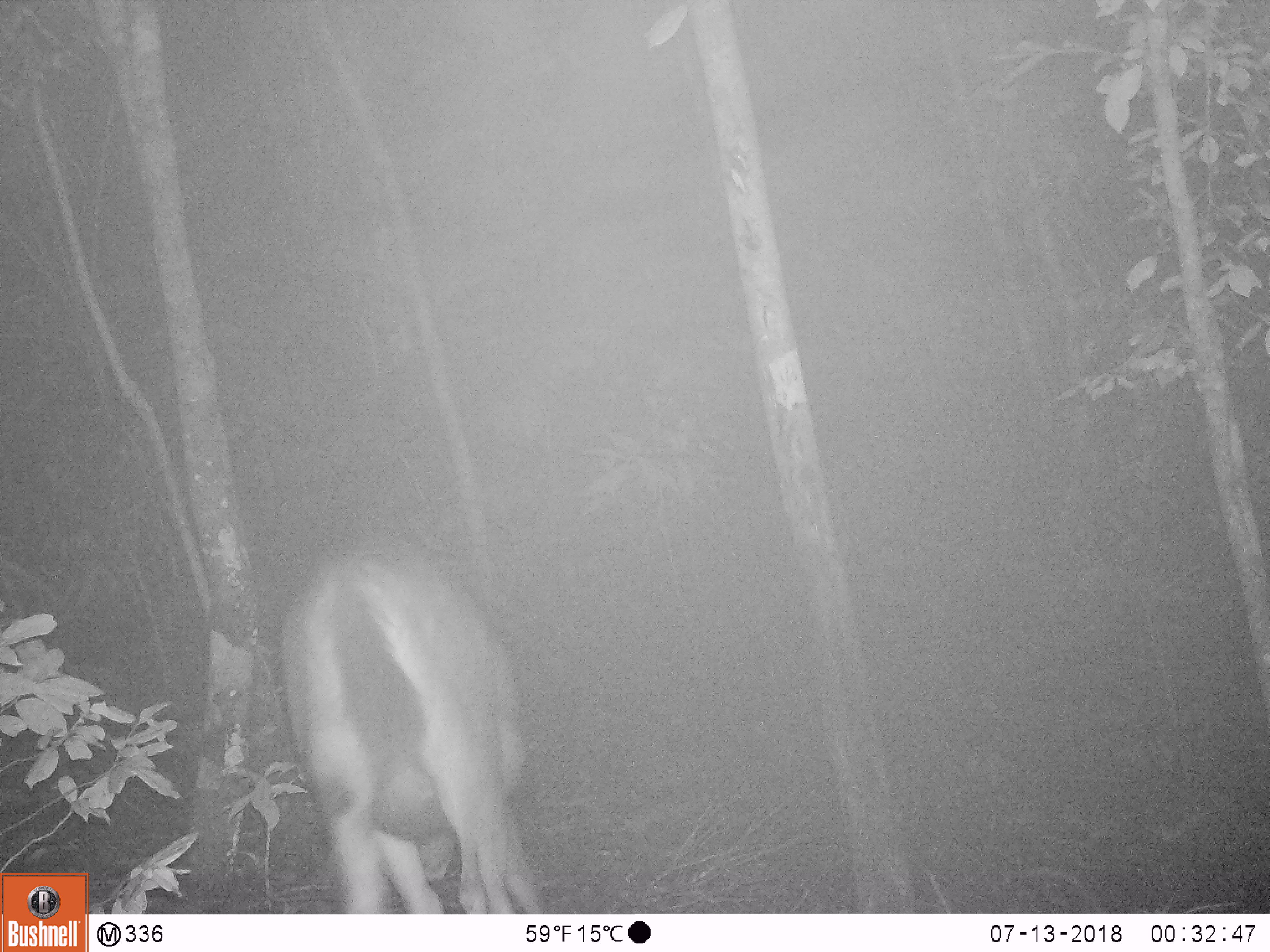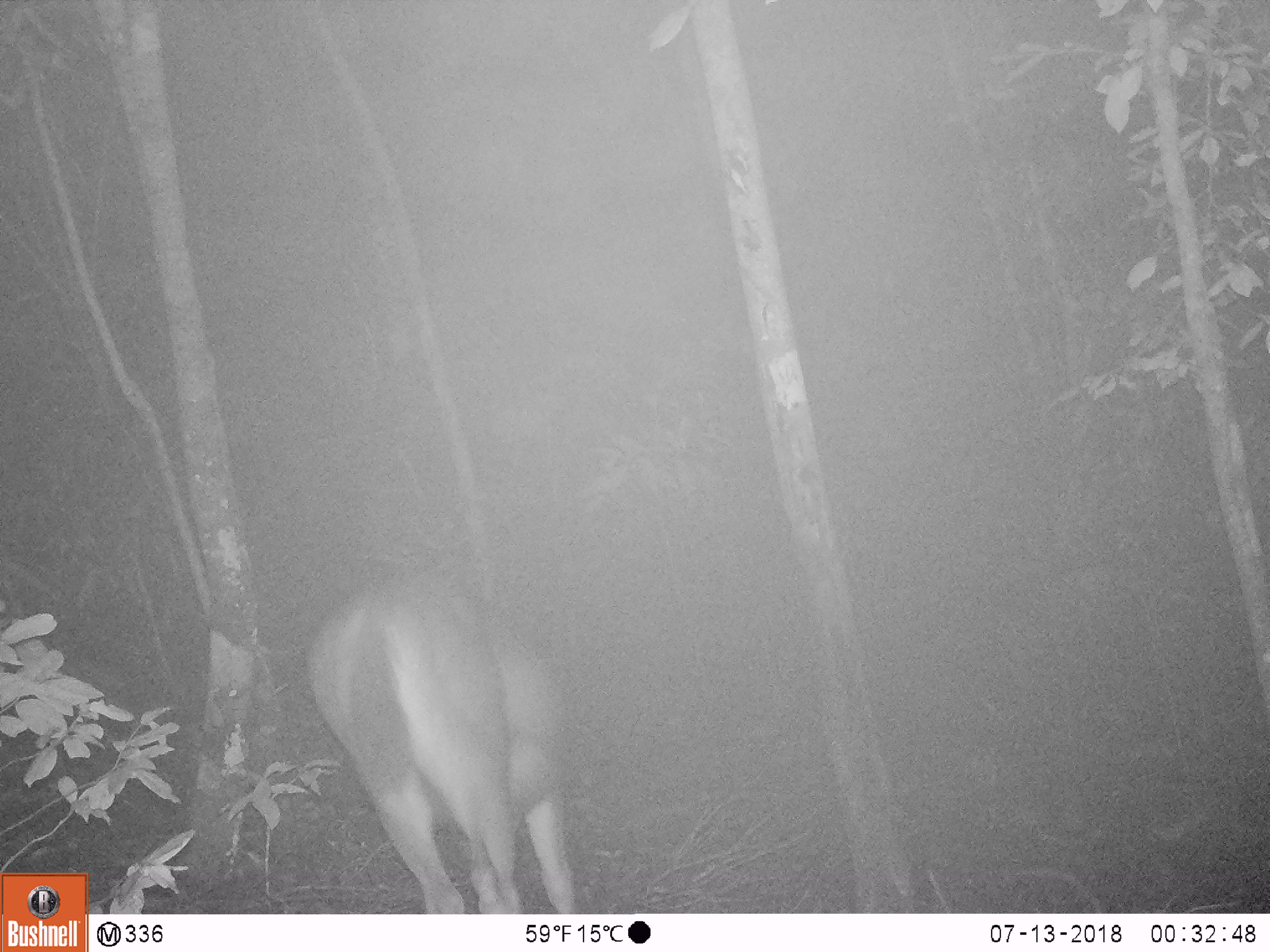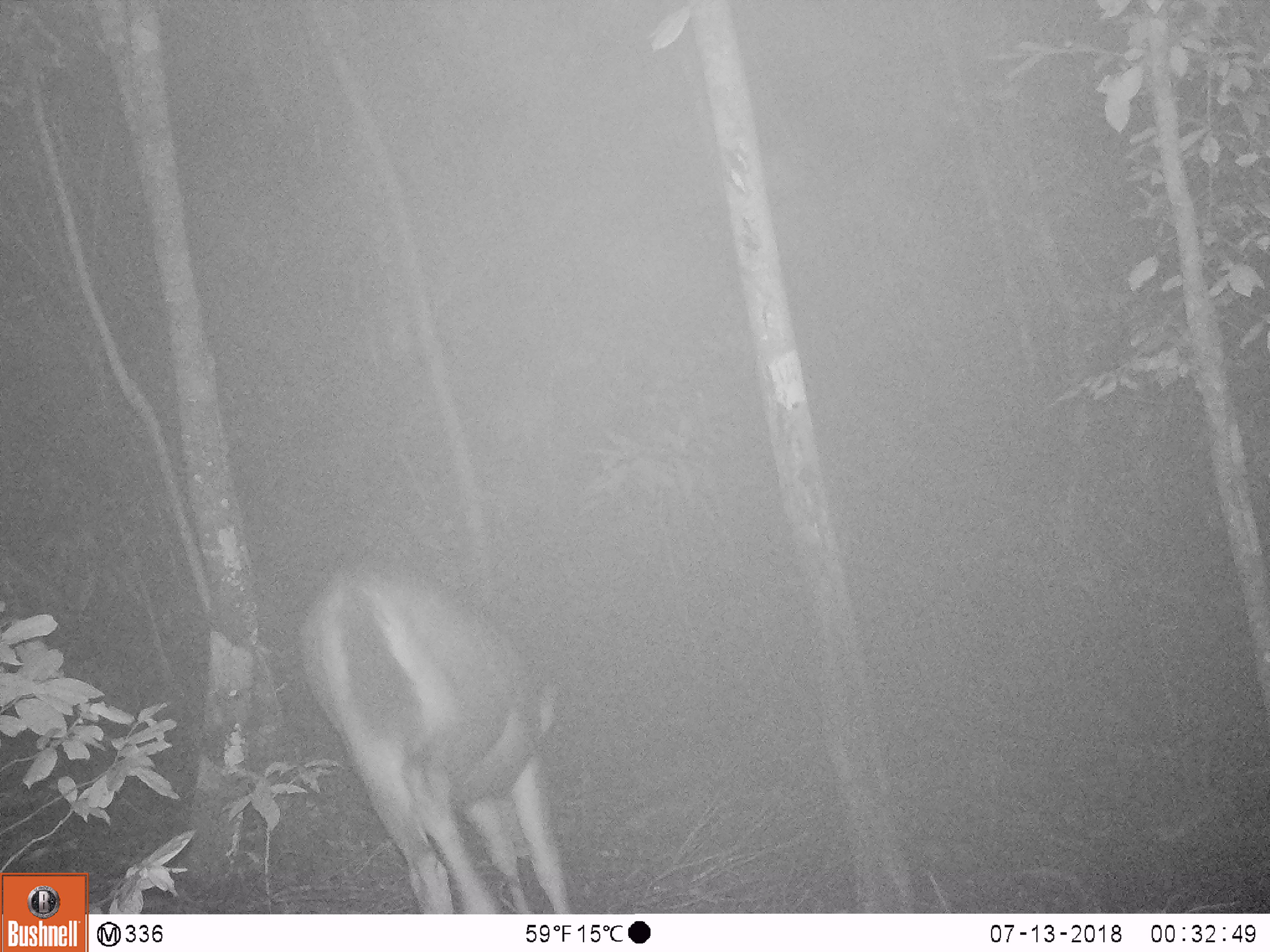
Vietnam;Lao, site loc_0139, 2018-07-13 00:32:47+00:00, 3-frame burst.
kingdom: Animalia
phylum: Chordata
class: Mammalia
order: Artiodactyla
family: Cervidae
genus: Rusa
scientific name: Rusa unicolor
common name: sambar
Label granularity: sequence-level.